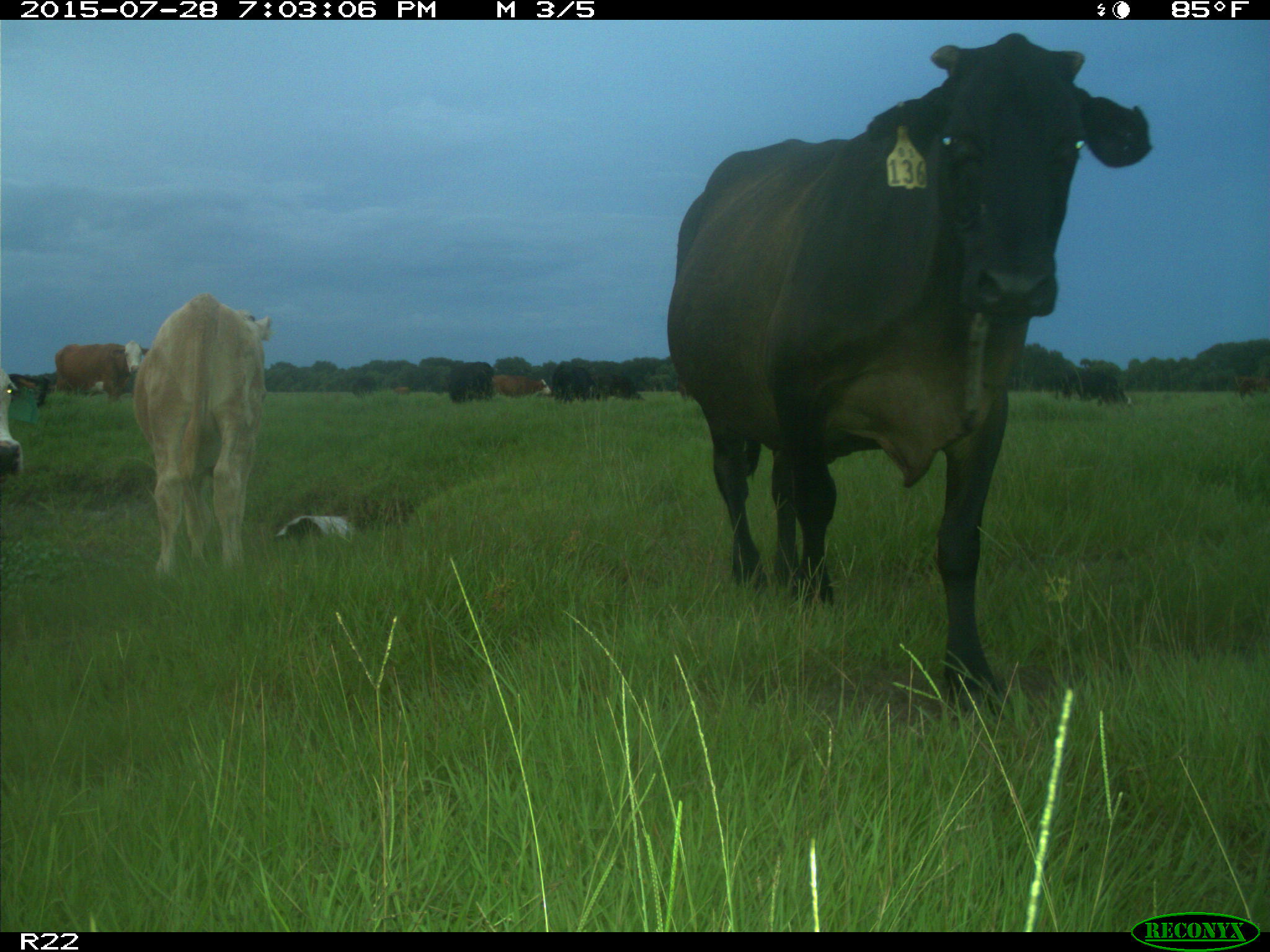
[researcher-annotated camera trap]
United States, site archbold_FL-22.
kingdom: Animalia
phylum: Chordata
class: Mammalia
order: Artiodactyla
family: Bovidae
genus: Bos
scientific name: Bos taurus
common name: domestic cow